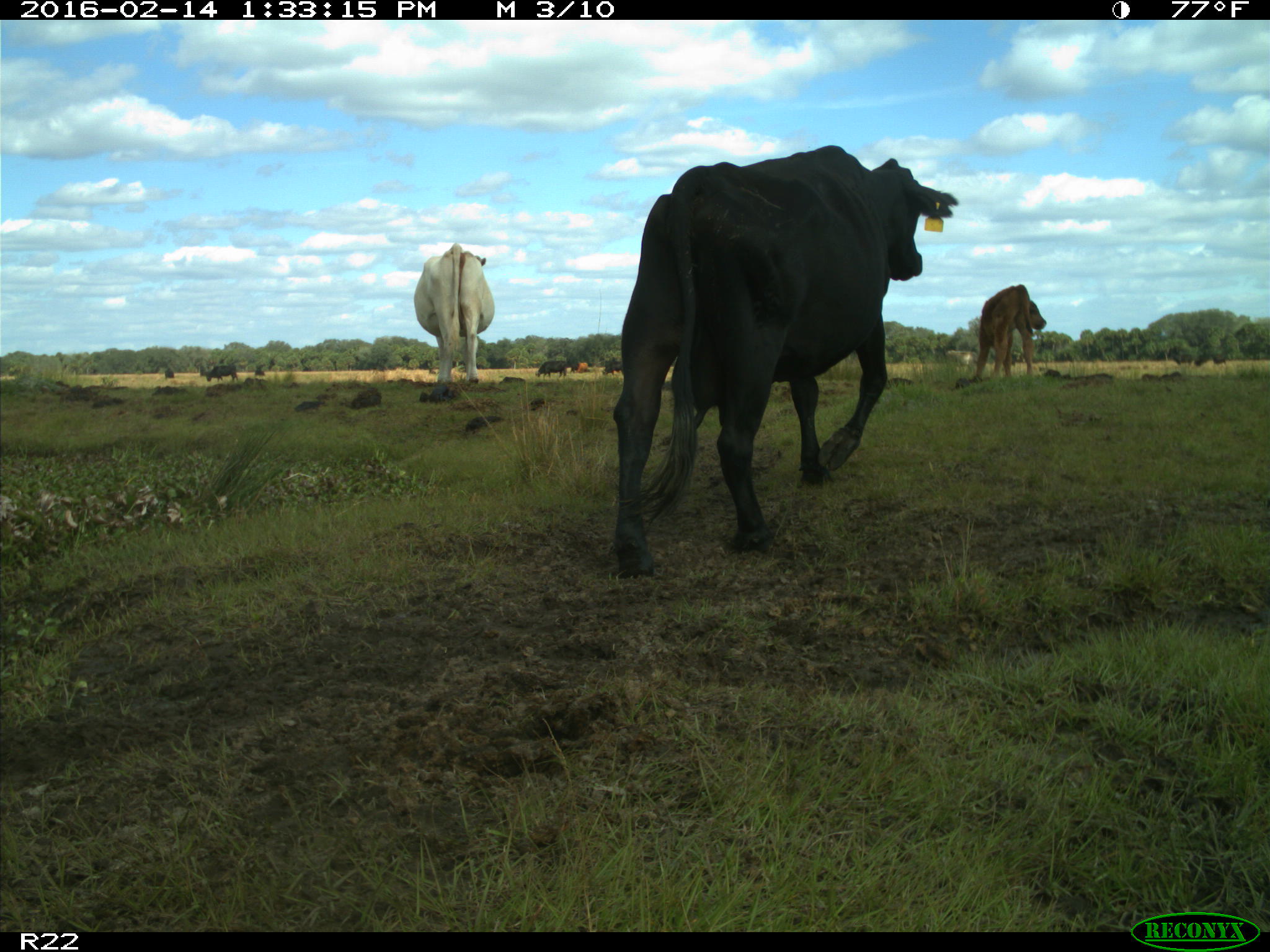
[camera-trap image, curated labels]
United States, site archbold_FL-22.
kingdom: Animalia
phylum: Chordata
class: Mammalia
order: Artiodactyla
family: Bovidae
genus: Bos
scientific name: Bos taurus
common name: domestic cow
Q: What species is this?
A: Bos taurus (domestic cow).